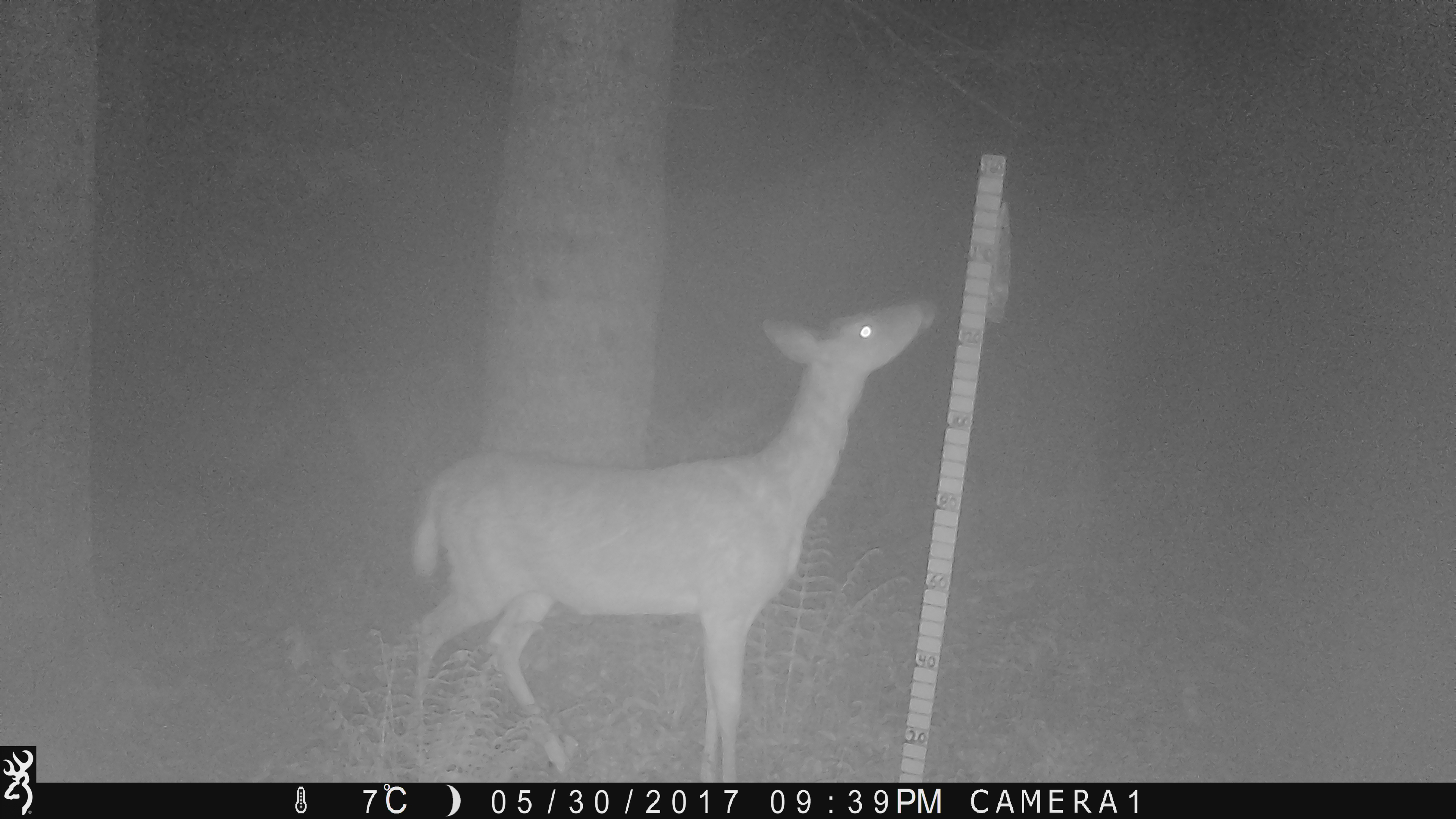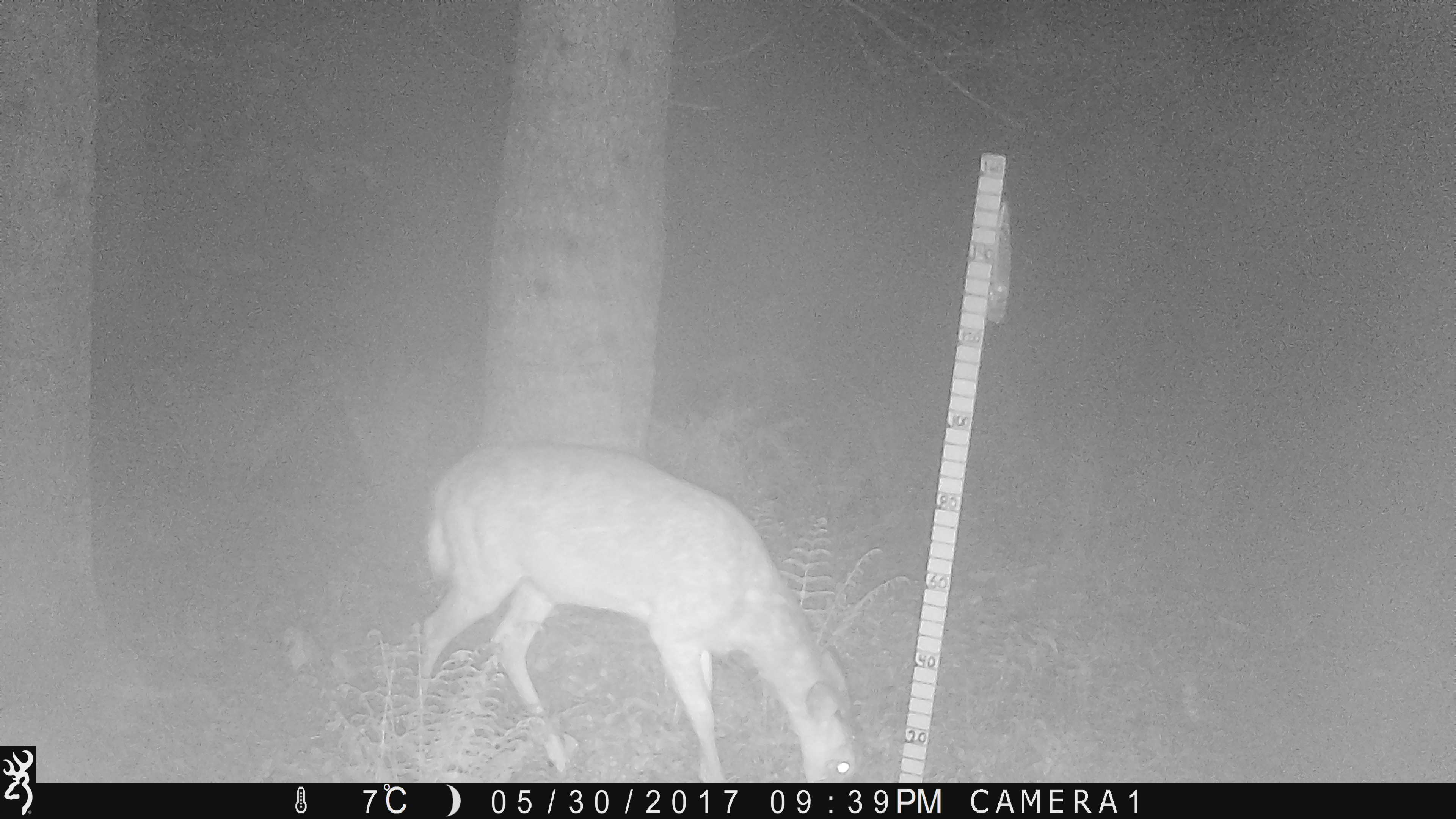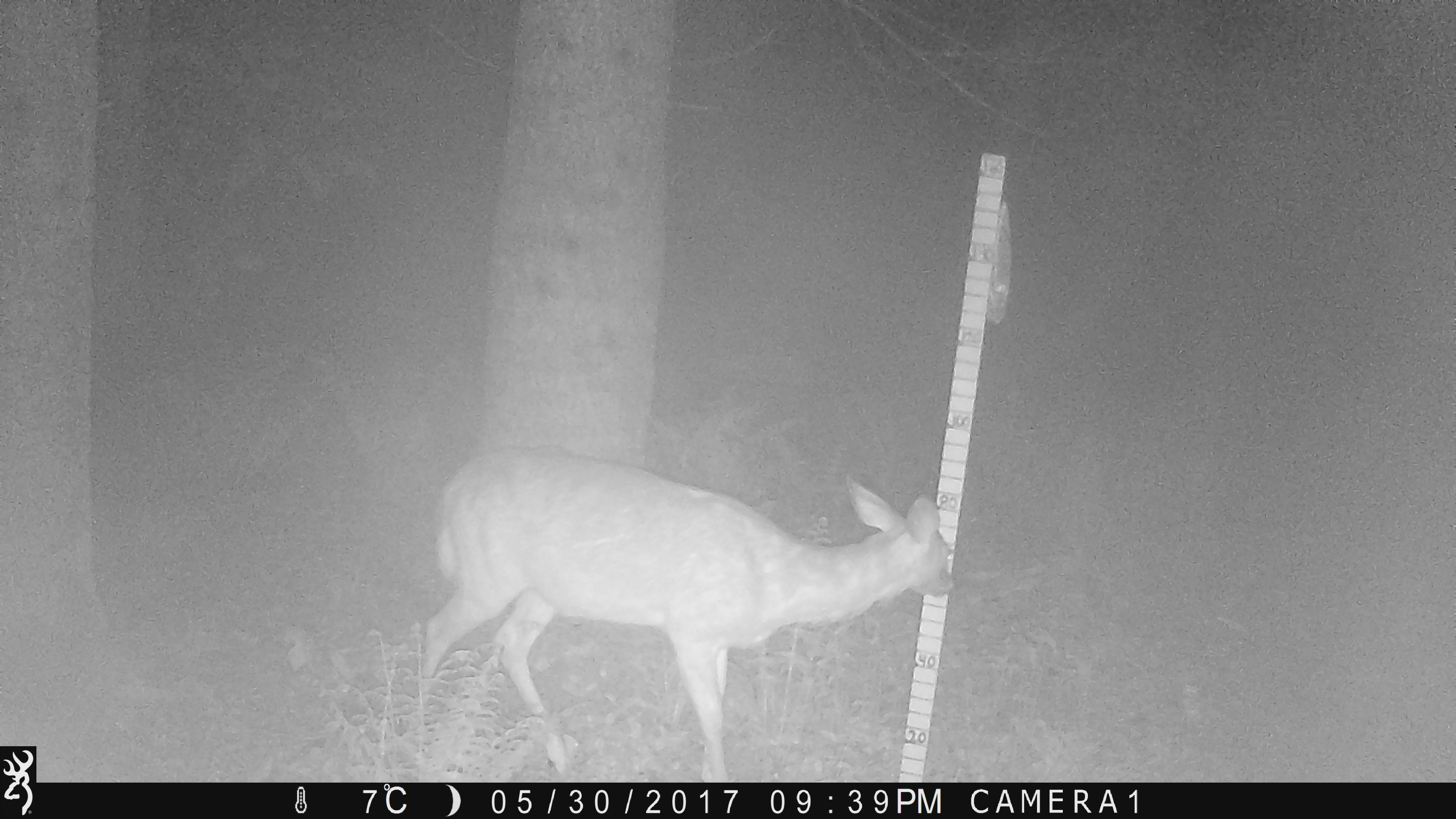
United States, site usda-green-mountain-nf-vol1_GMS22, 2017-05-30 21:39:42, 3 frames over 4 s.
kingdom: Animalia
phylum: Chordata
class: Mammalia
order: Artiodactyla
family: Cervidae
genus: Odocoileus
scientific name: Odocoileus virginianus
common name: white-tailed deer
White-tailed deer (Odocoileus virginianus).